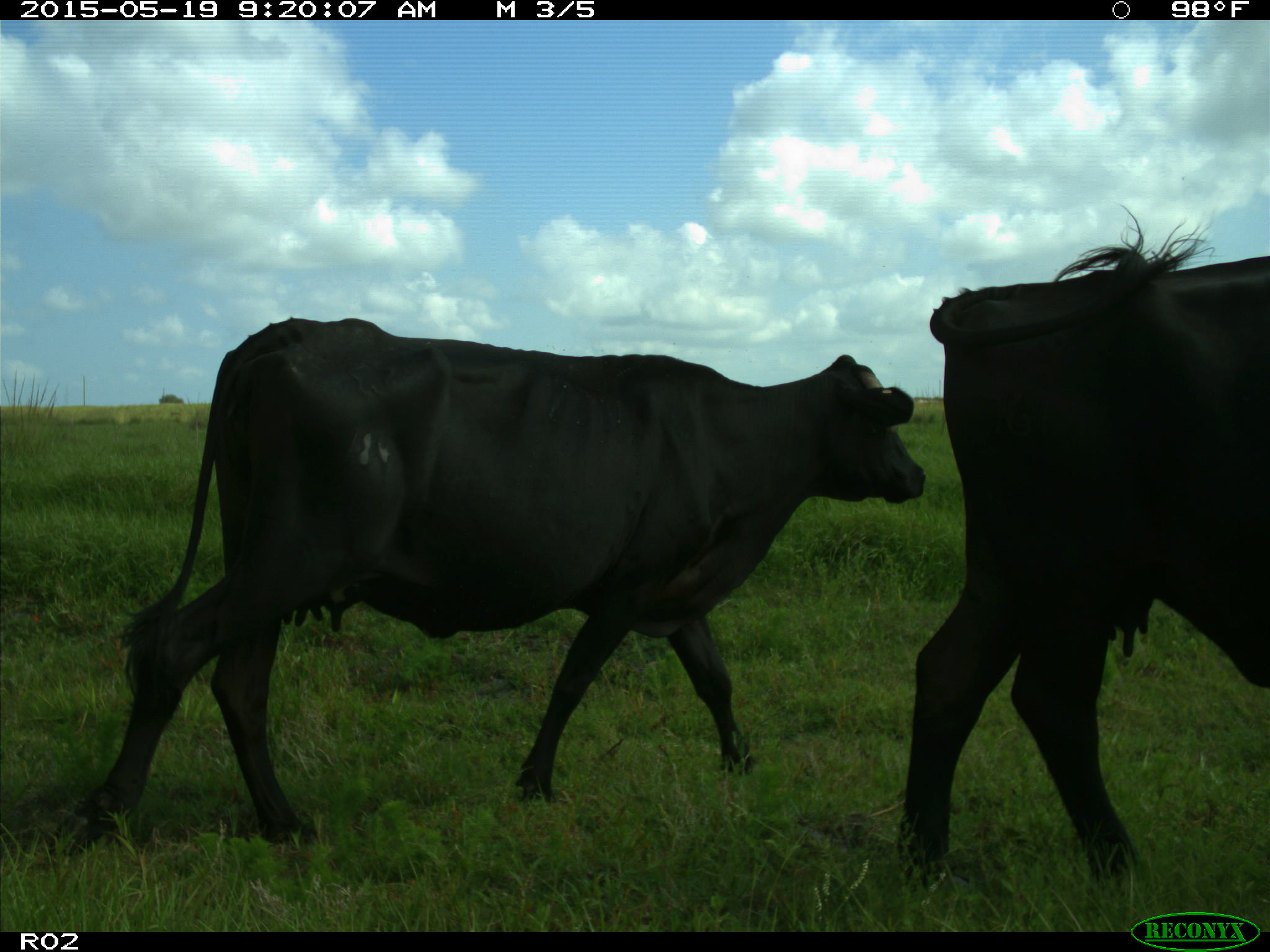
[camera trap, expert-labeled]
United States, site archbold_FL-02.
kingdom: Animalia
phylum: Chordata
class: Mammalia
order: Artiodactyla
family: Bovidae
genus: Bos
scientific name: Bos taurus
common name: domestic cow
Bos taurus (domestic cow).